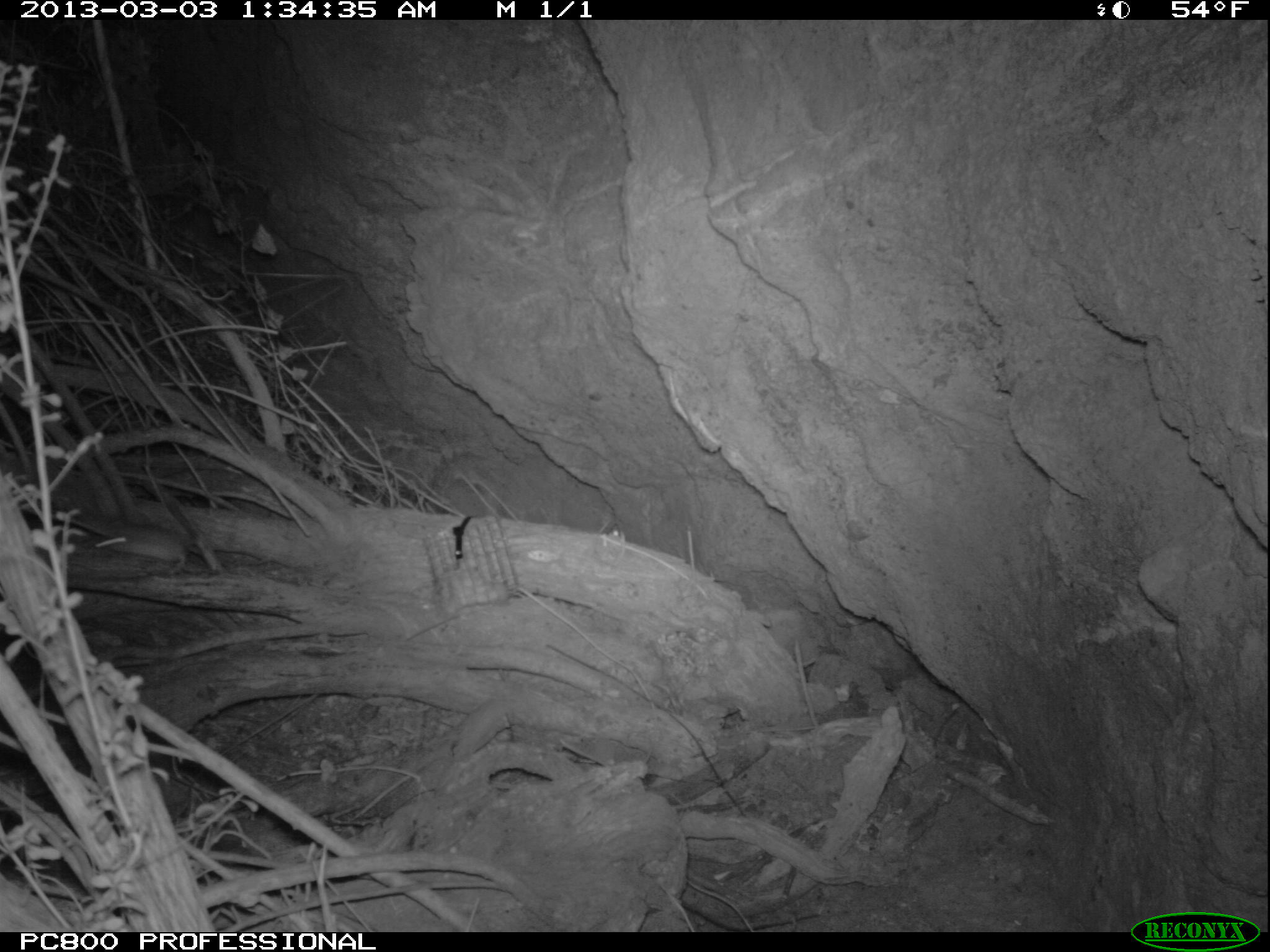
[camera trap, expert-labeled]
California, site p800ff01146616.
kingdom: Animalia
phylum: Chordata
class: Mammalia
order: Rodentia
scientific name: Rodentia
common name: rodent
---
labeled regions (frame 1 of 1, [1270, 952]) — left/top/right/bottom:
rodent: 92/523/188/574